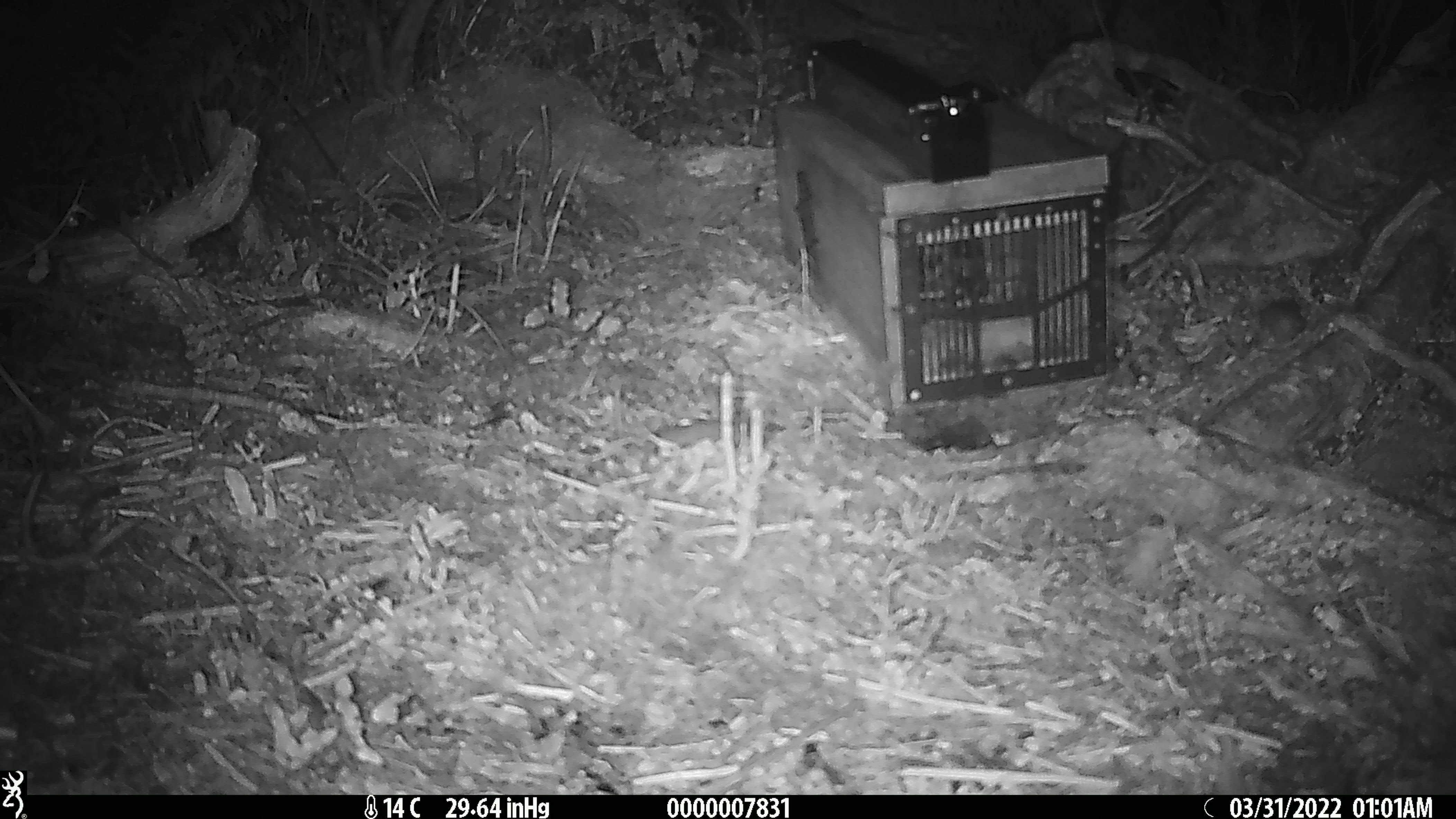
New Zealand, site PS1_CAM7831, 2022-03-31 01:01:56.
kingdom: Animalia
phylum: Chordata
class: Mammalia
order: Rodentia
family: Muridae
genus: Mus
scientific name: Mus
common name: mouse